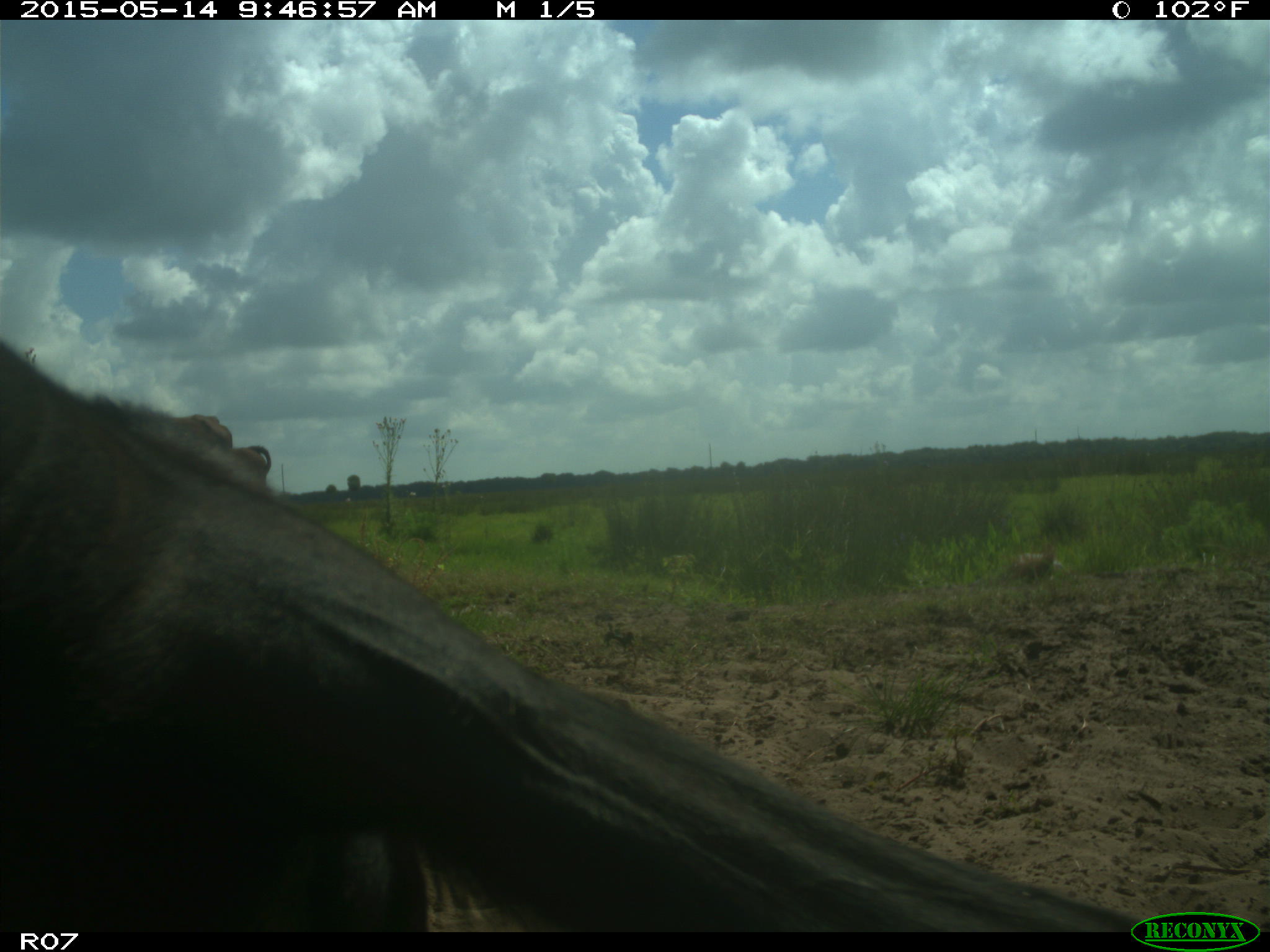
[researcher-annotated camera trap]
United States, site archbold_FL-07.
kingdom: Animalia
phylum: Chordata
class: Mammalia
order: Artiodactyla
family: Bovidae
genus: Bos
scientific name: Bos taurus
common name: domestic cow